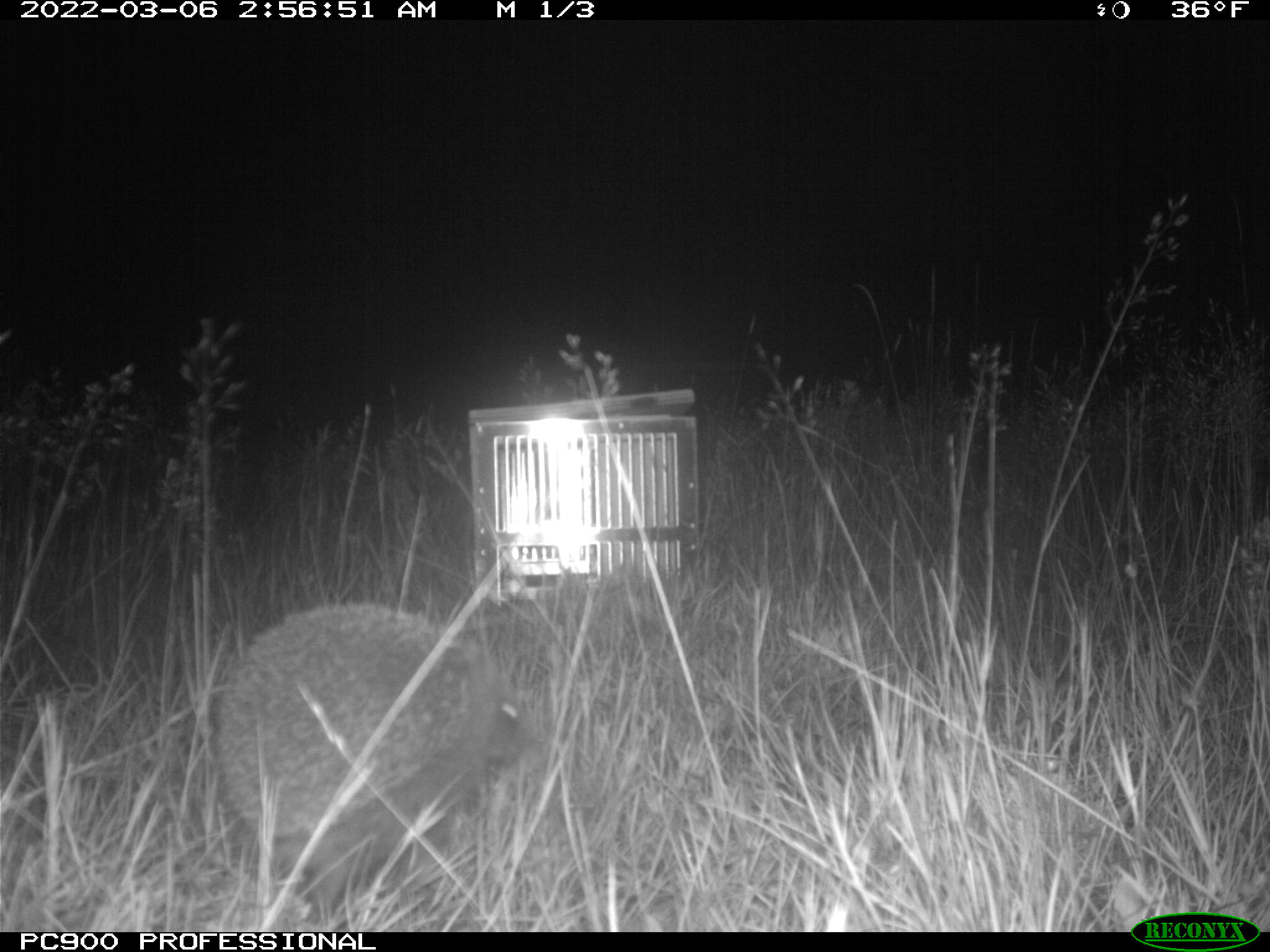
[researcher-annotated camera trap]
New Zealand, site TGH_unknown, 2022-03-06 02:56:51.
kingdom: Animalia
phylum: Chordata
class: Mammalia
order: Eulipotyphla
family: Erinaceidae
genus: Erinaceus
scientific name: Erinaceus europaeus europaeus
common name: european hedgehog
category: hedgehog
Hedgehog (european hedgehog) (Erinaceus europaeus europaeus).